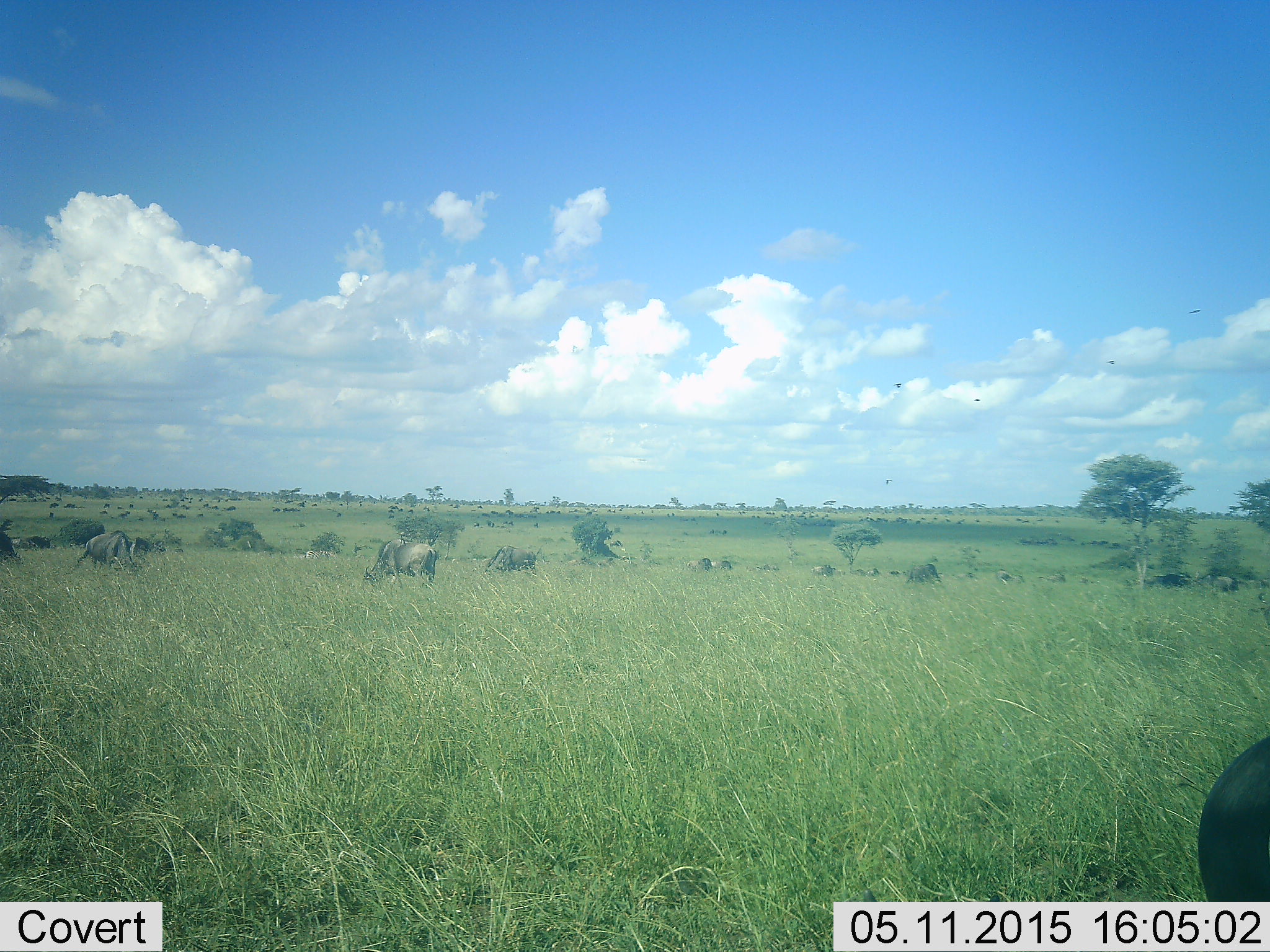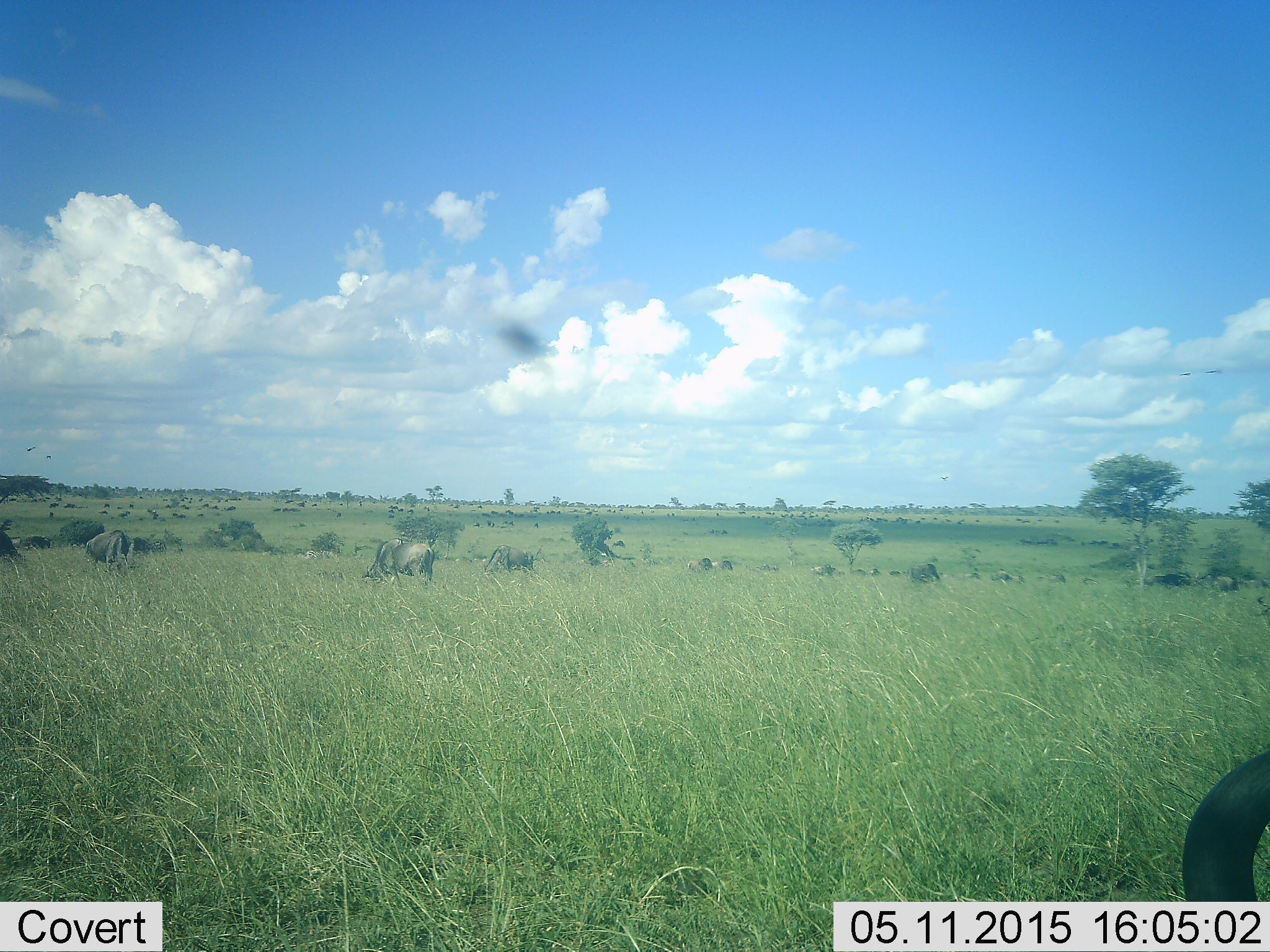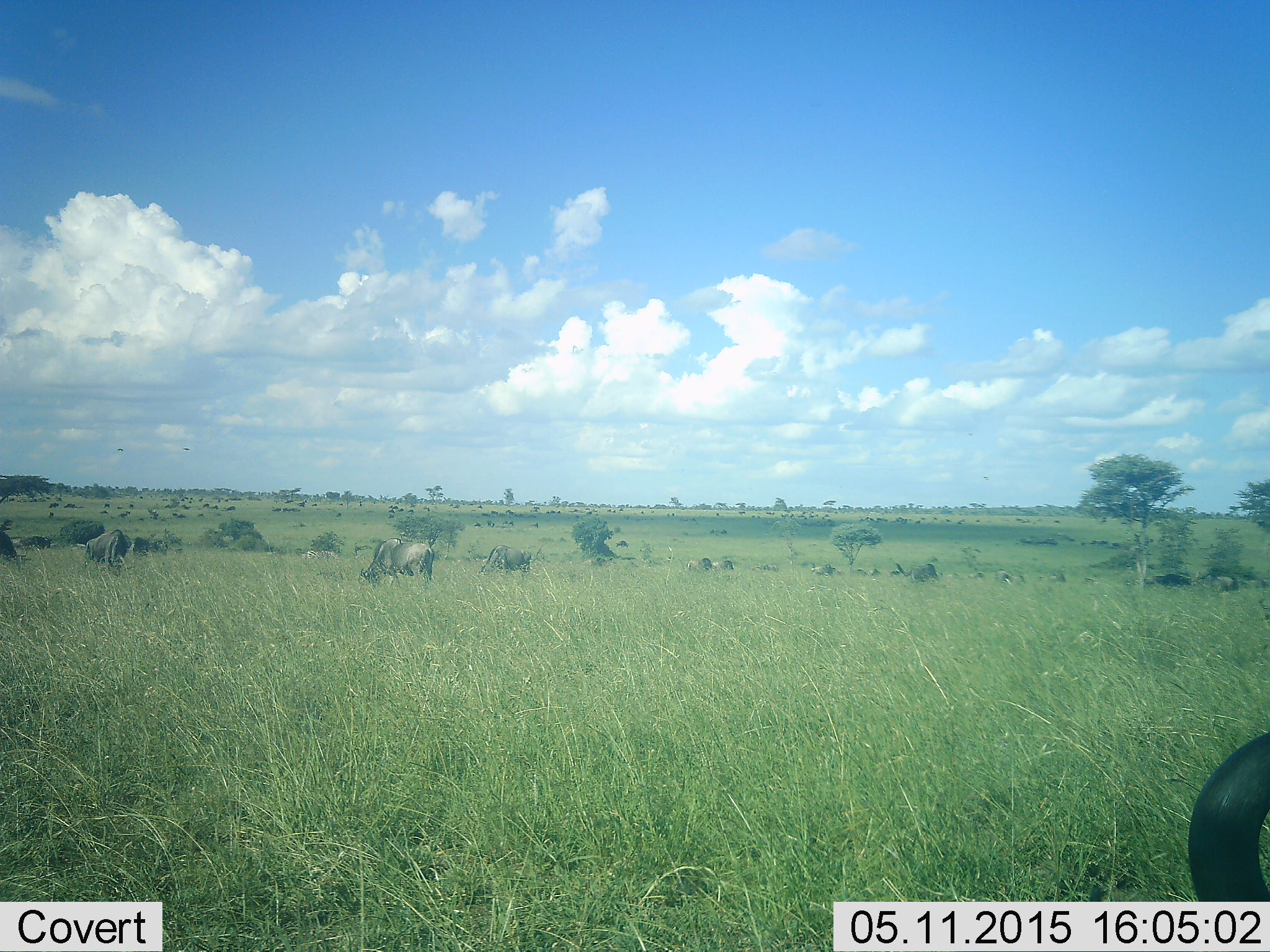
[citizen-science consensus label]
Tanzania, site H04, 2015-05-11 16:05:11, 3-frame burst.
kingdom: Animalia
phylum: Chordata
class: Mammalia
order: Artiodactyla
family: Bovidae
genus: Connochaetes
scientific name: Connochaetes taurinus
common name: blue wildebeest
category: wildebeest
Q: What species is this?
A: Wildebeest (blue wildebeest) (Connochaetes taurinus).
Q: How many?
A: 5.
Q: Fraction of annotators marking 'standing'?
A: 75%.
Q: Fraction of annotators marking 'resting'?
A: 25%.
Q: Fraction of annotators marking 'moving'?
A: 33%.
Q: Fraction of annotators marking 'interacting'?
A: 0%.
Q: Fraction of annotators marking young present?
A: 0%.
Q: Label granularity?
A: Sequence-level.